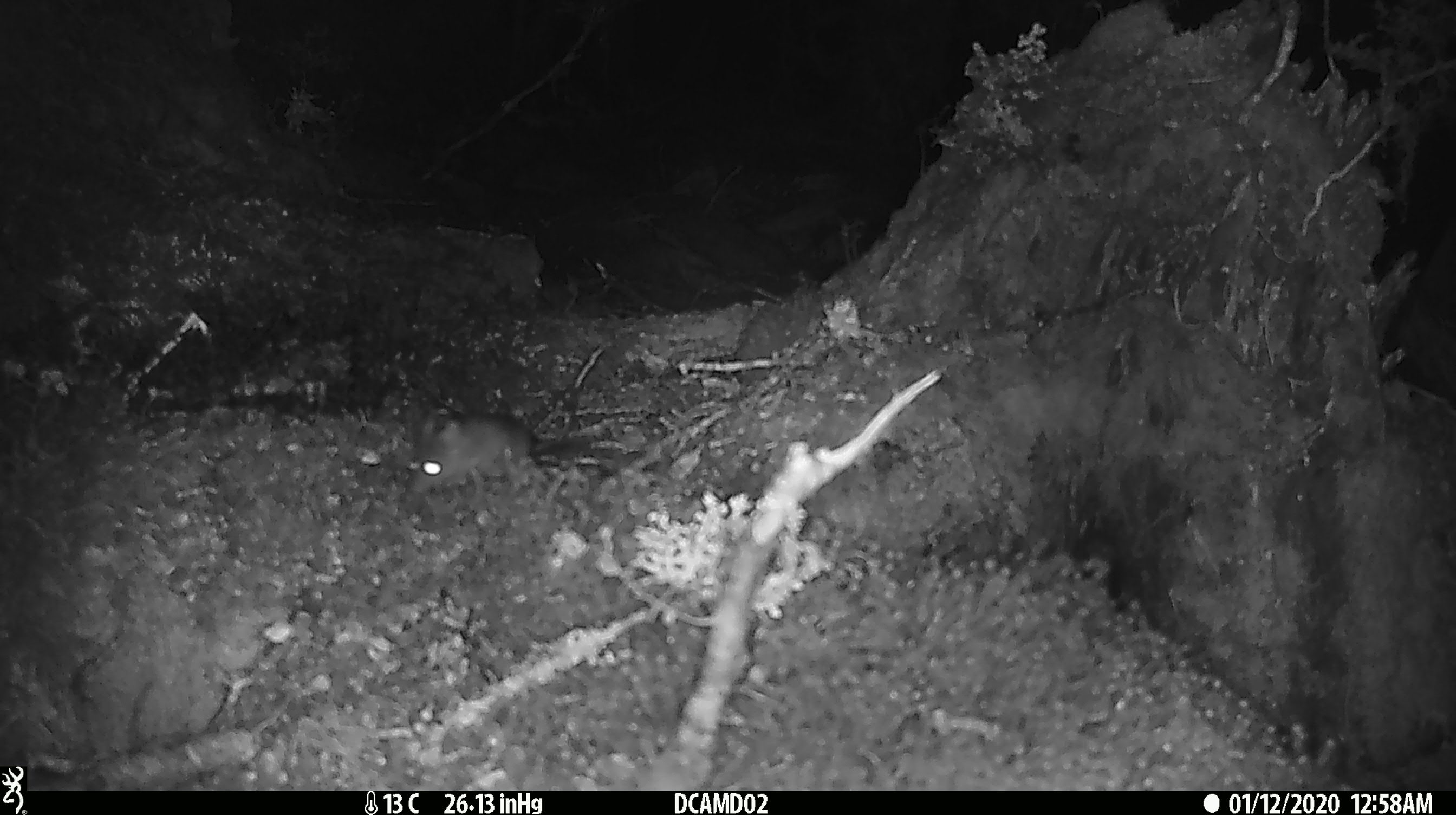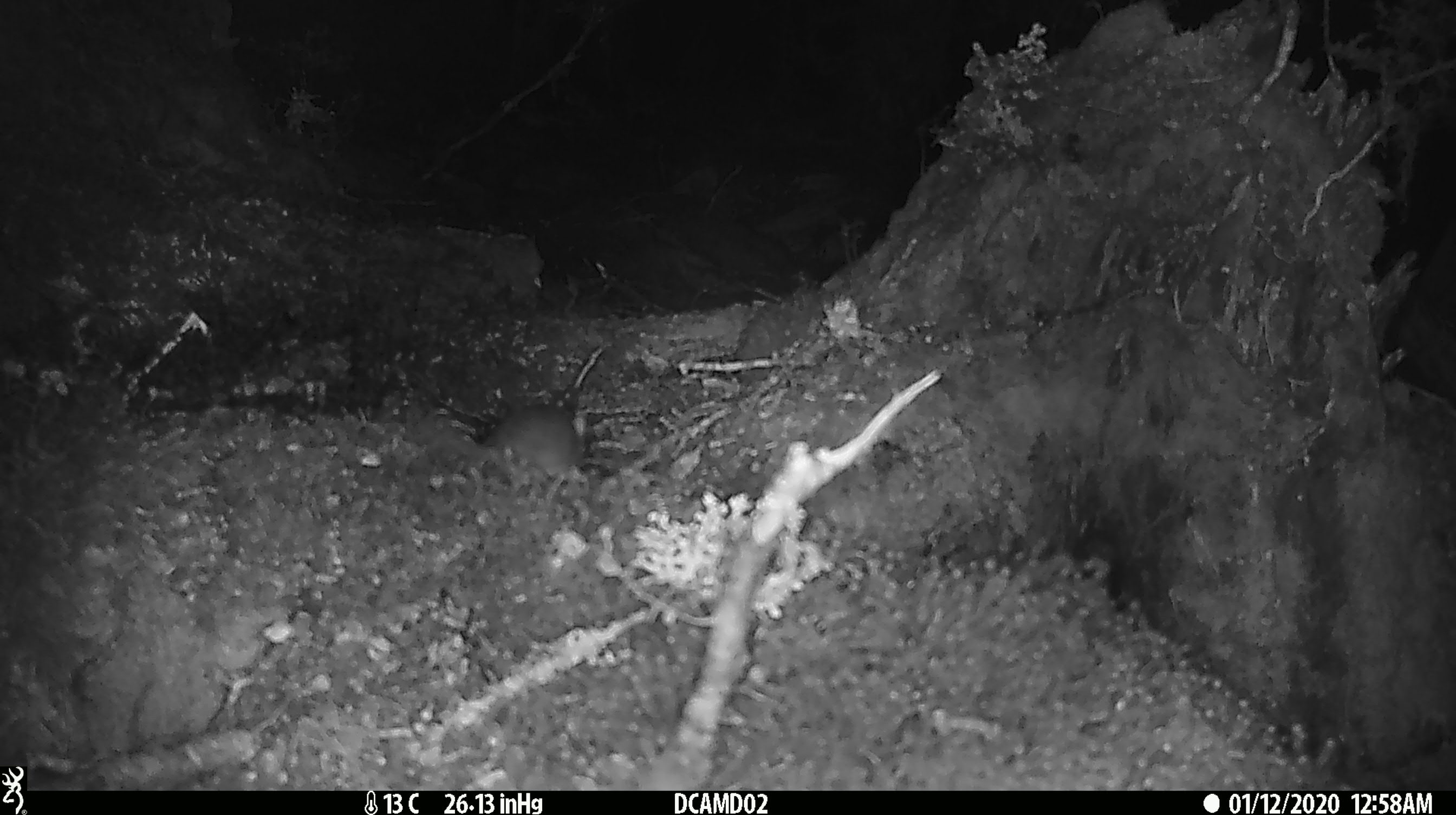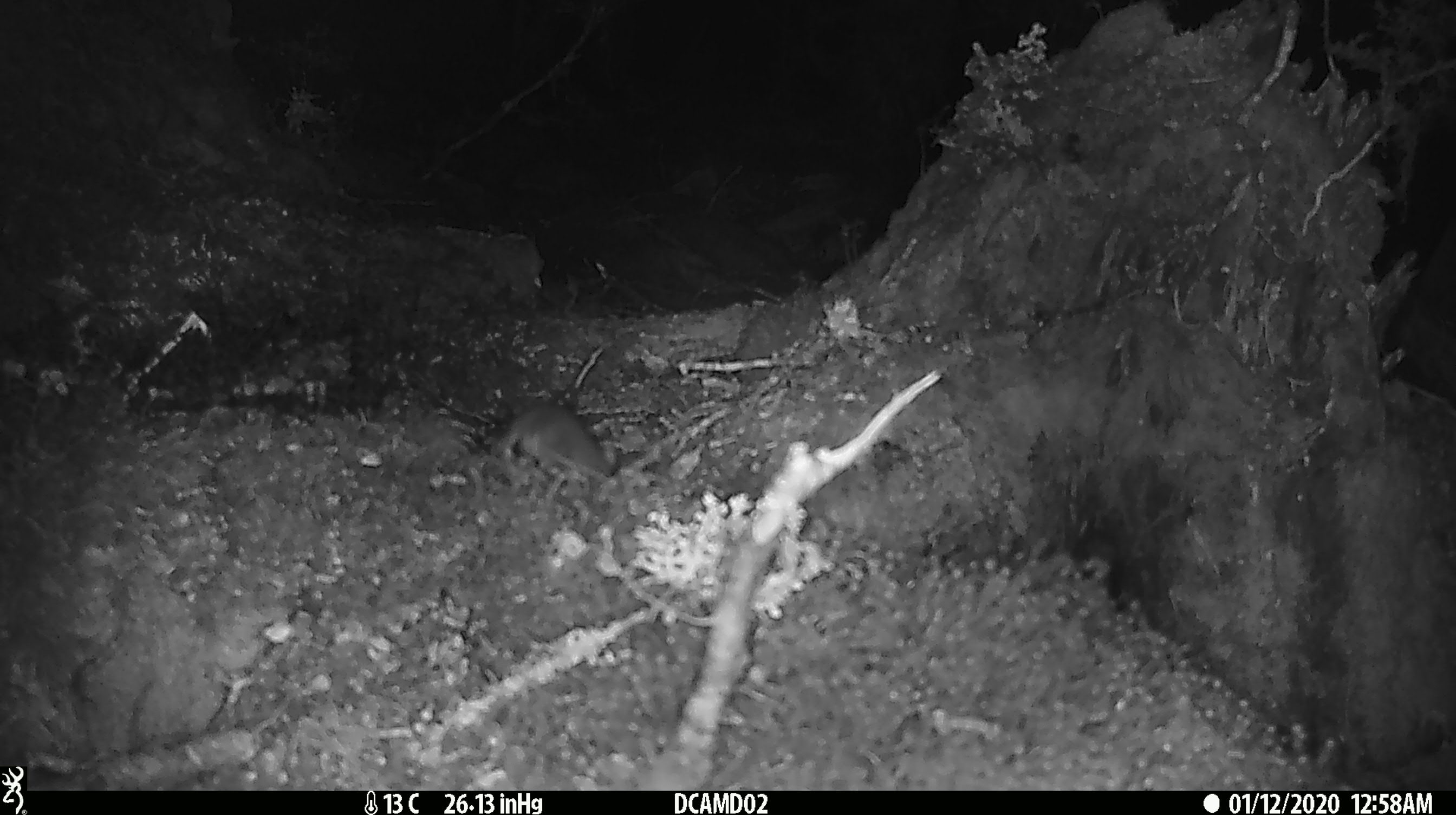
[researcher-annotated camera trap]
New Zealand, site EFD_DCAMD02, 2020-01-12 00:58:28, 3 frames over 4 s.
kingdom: Animalia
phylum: Chordata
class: Mammalia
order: Rodentia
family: Muridae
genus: Mus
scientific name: Mus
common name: mouse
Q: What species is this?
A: Mouse (Mus).